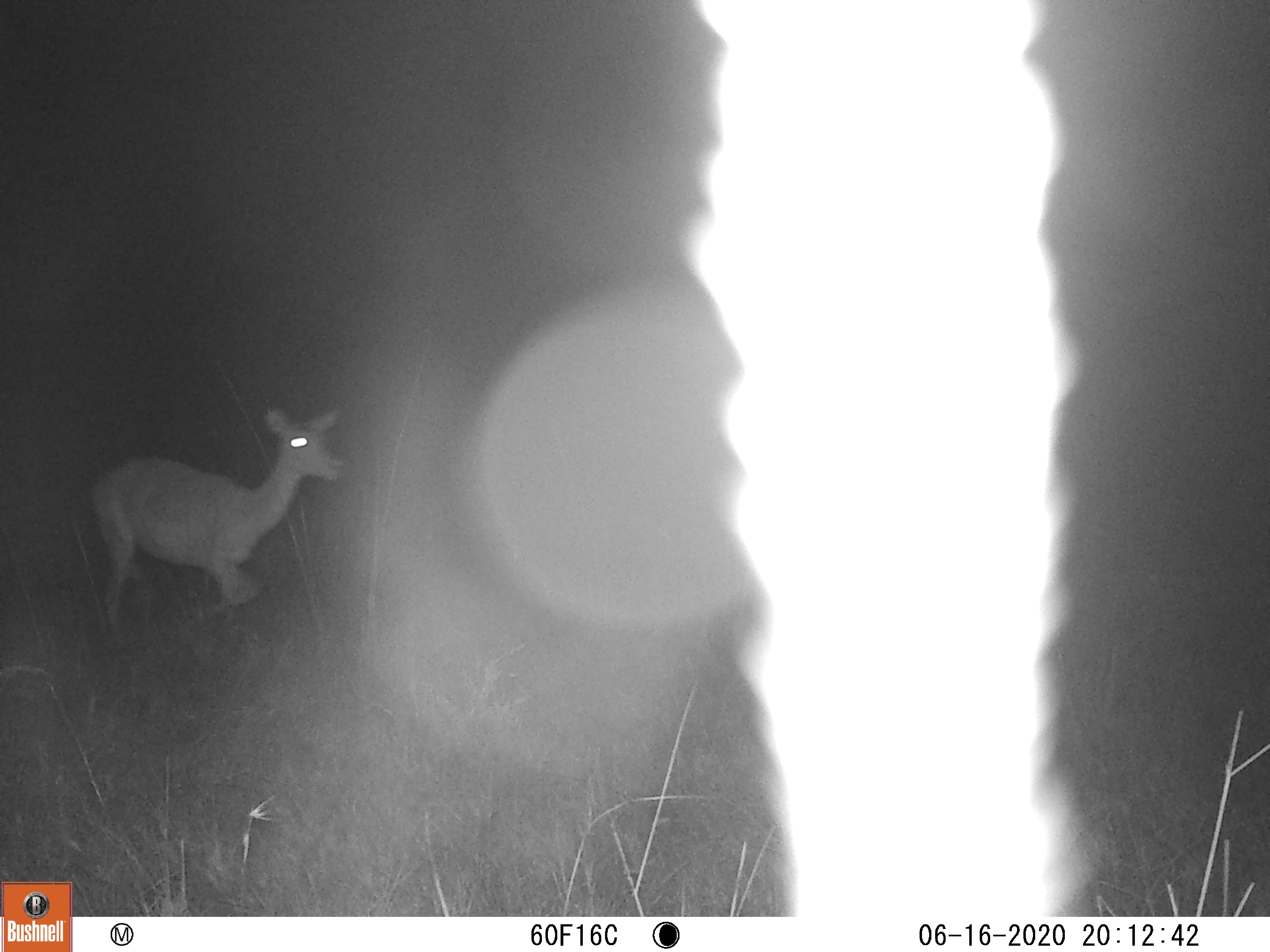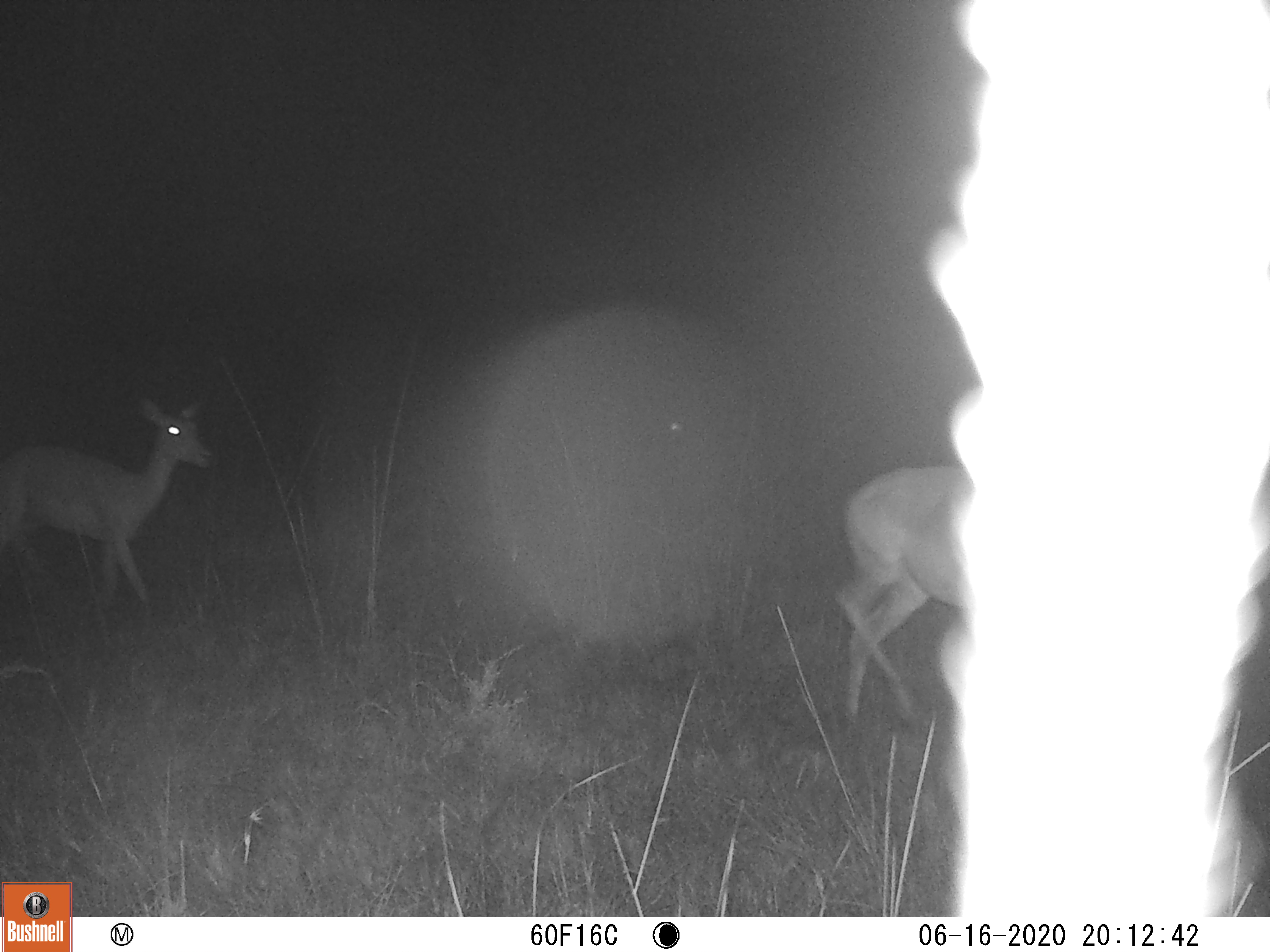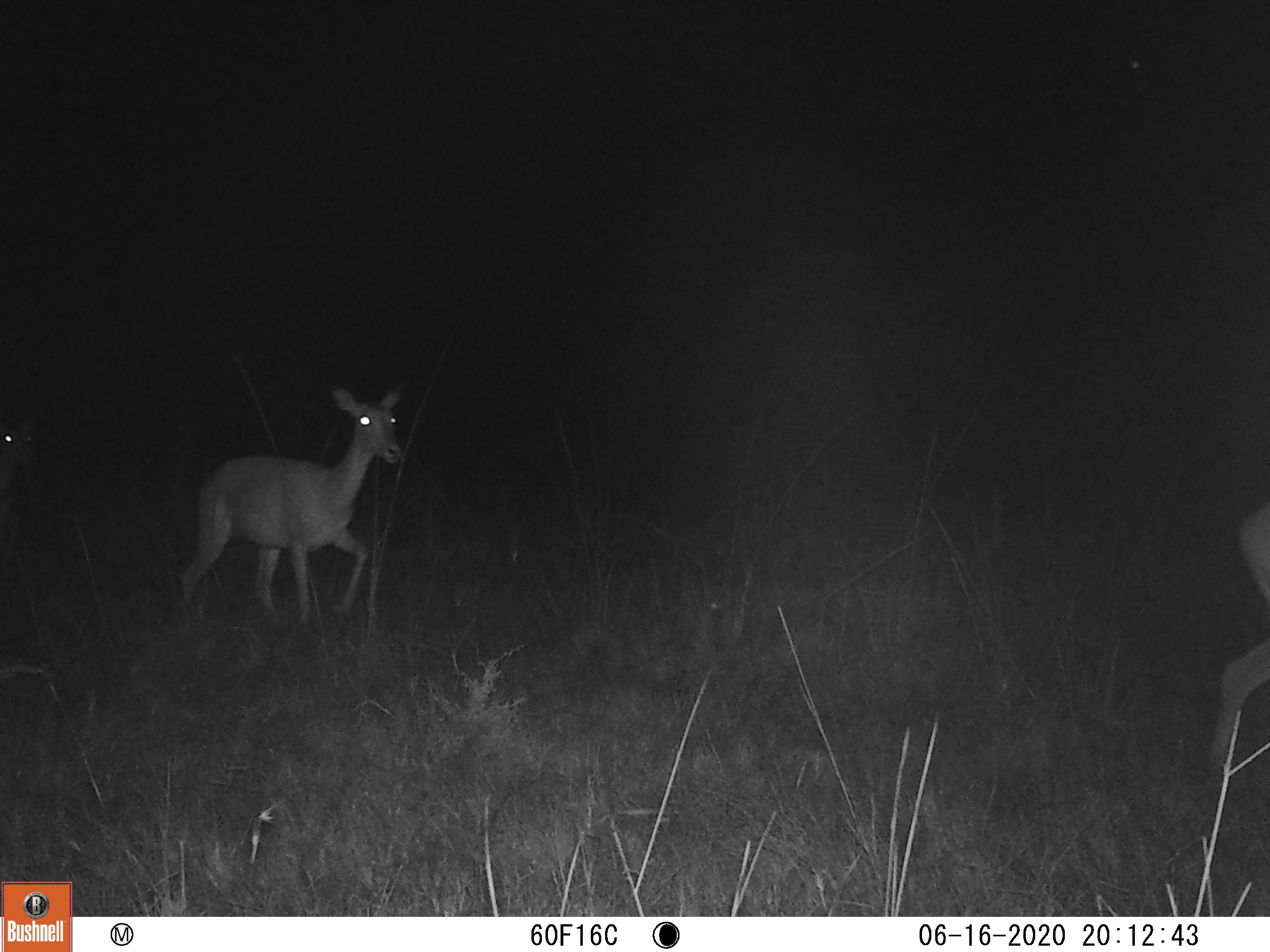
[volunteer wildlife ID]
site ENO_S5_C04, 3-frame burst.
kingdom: Animalia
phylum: Chordata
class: Mammalia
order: Artiodactyla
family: Bovidae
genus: Aepyceros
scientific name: Aepyceros melampus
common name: impala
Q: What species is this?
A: Impala (Aepyceros melampus).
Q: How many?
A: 3.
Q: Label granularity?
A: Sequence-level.